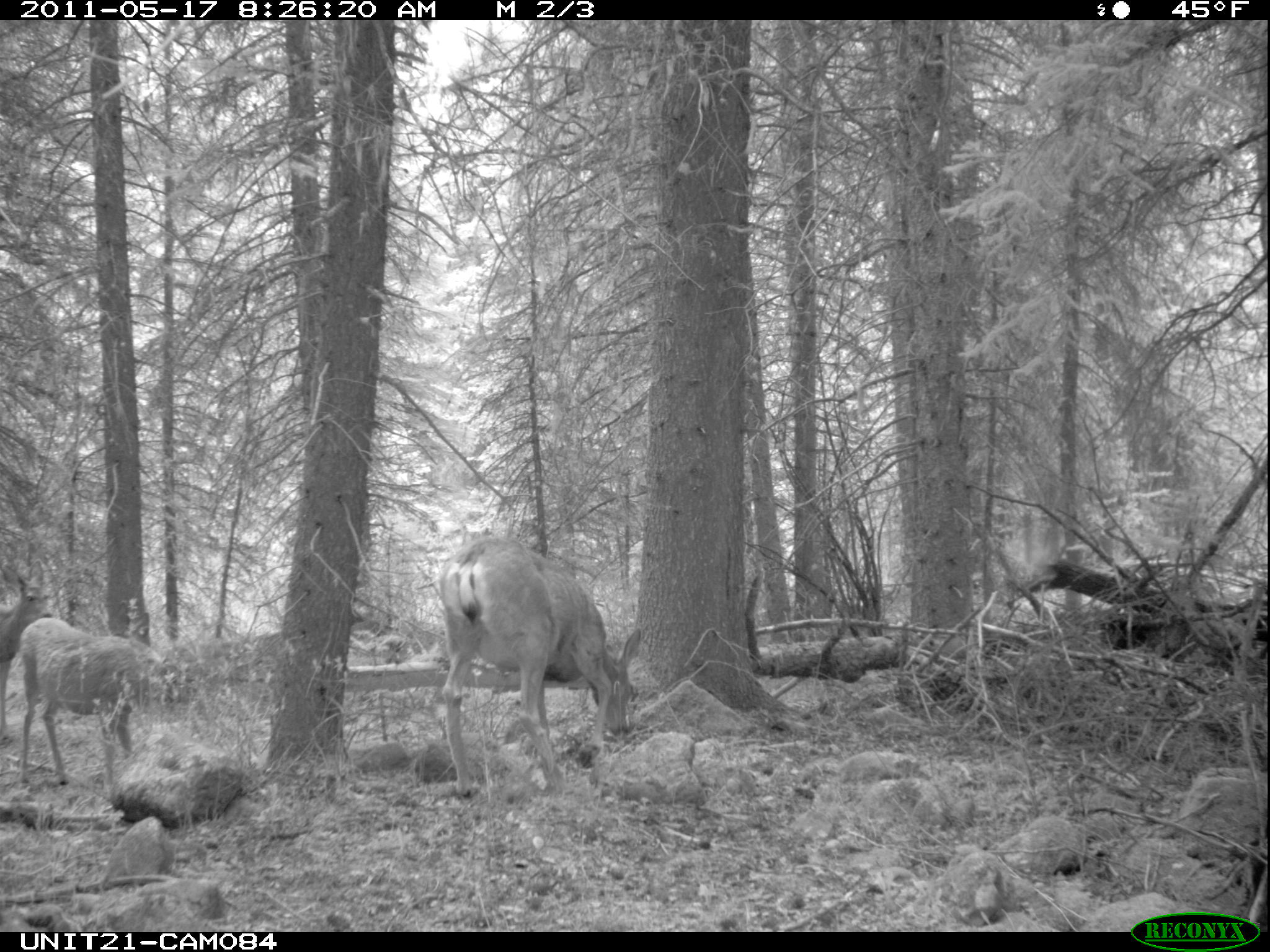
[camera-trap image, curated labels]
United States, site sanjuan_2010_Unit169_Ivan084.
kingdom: Animalia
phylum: Chordata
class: Mammalia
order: Artiodactyla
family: Cervidae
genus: Odocoileus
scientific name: Odocoileus hemionus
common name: mule deer